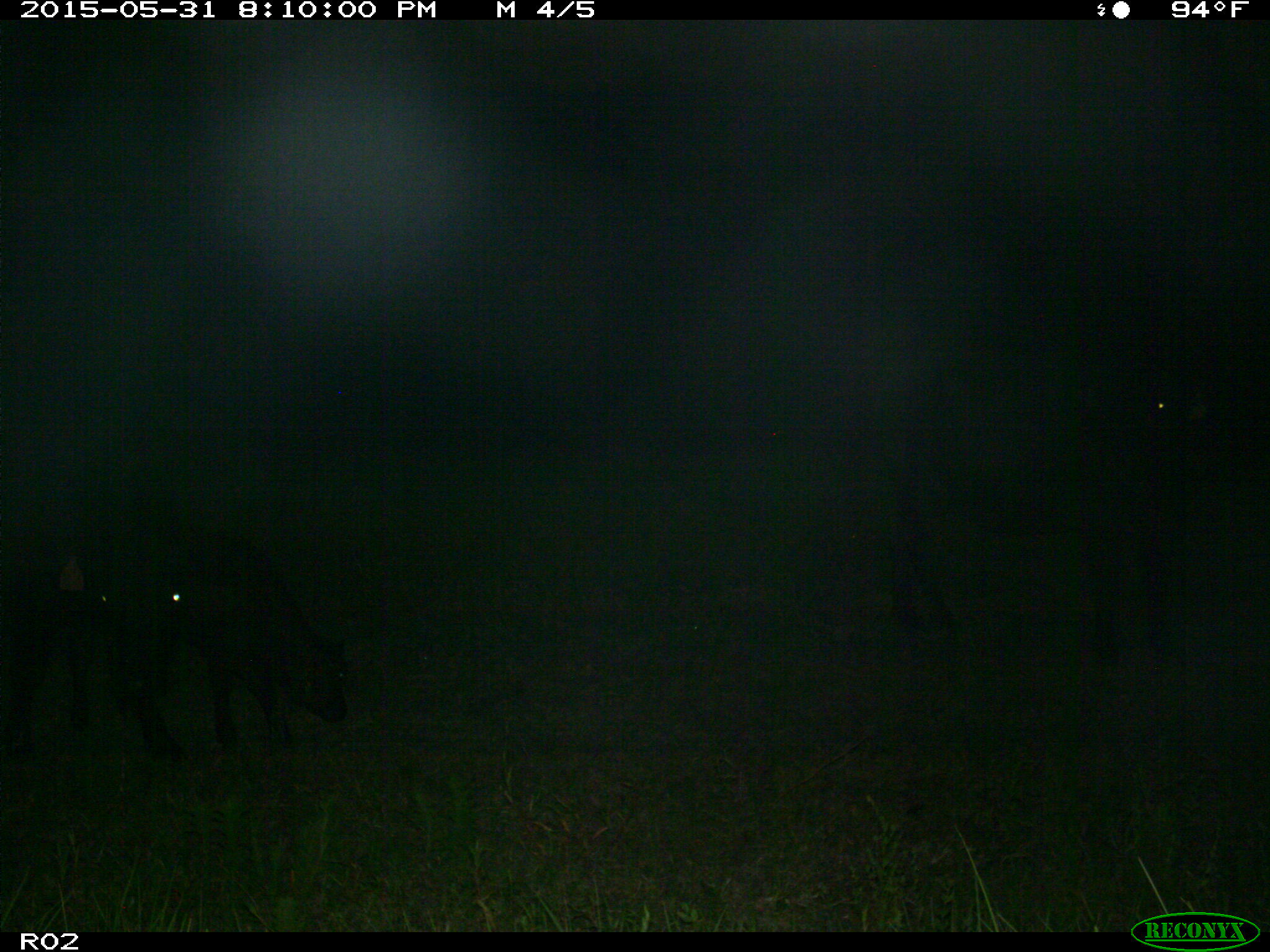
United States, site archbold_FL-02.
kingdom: Animalia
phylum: Chordata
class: Mammalia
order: Artiodactyla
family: Bovidae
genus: Bos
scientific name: Bos taurus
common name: domestic cow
Bos taurus (domestic cow).